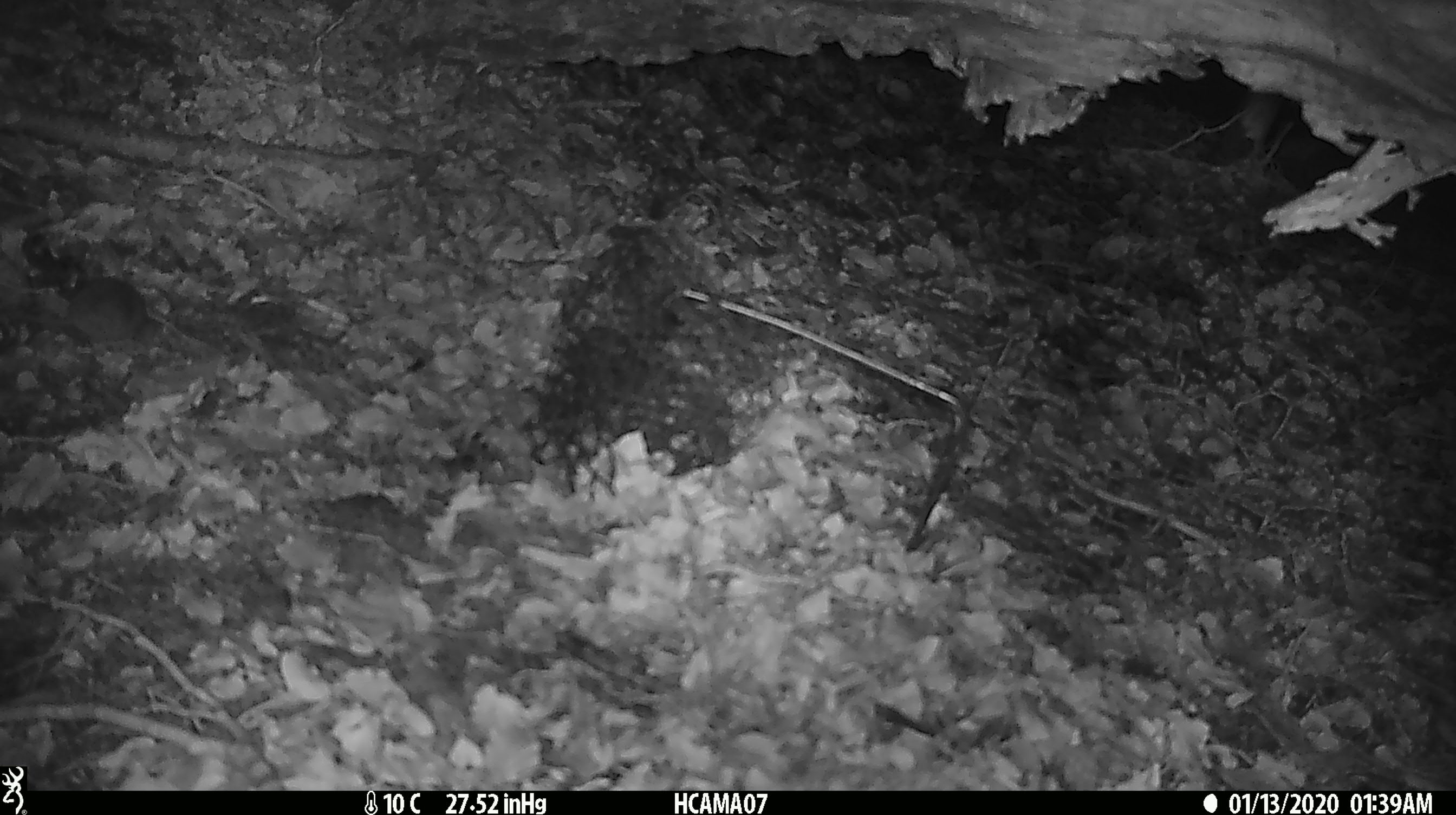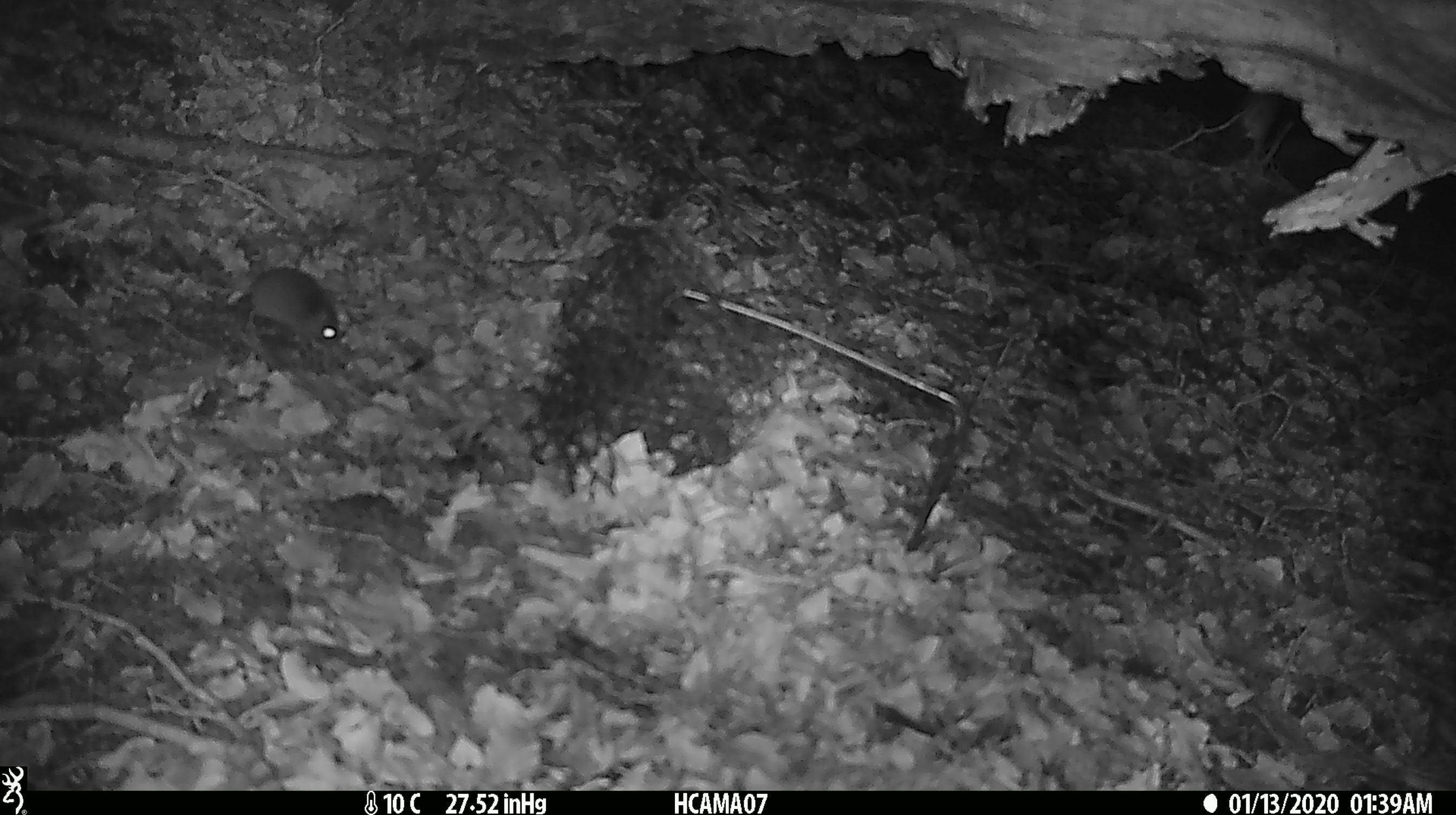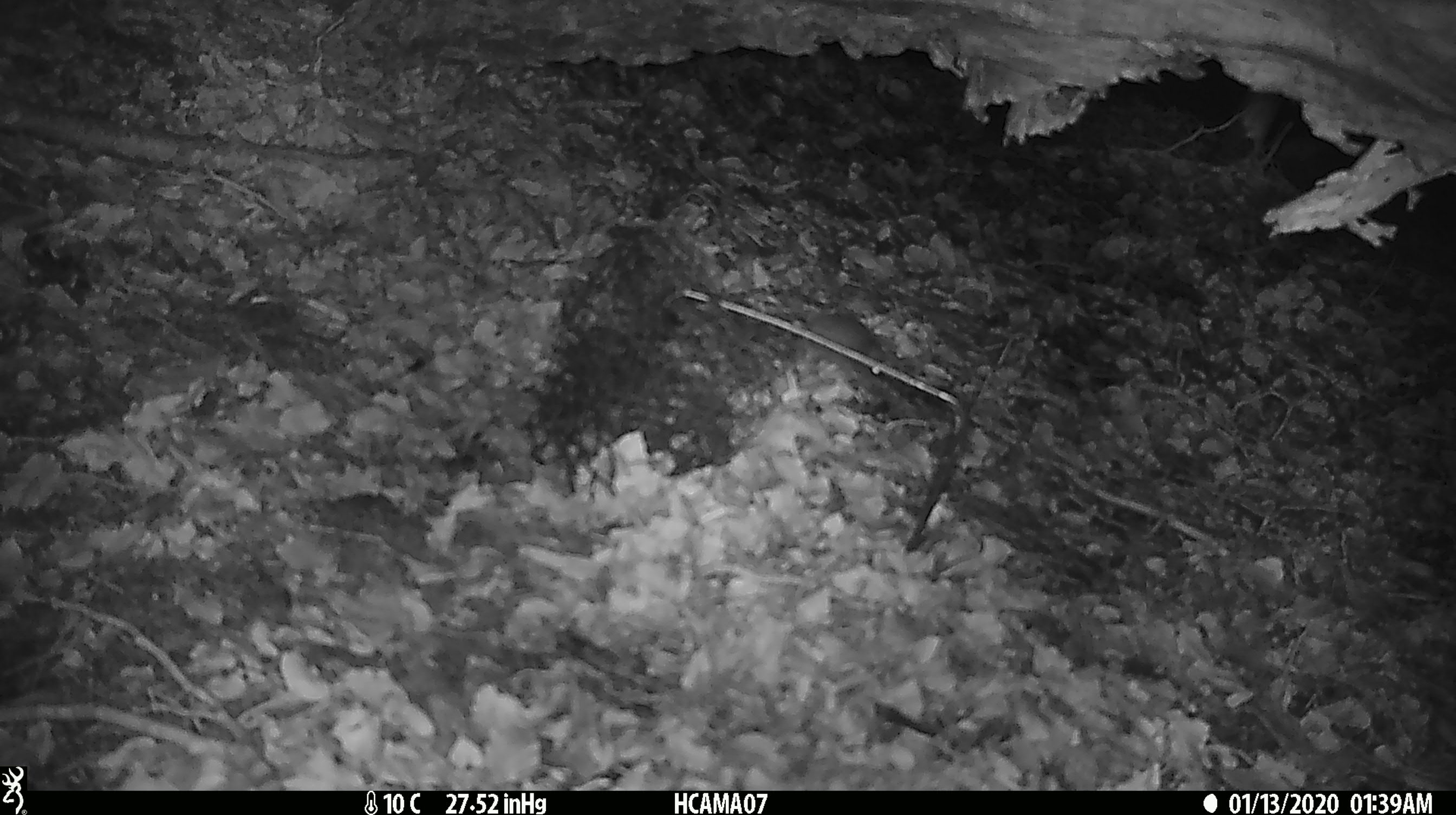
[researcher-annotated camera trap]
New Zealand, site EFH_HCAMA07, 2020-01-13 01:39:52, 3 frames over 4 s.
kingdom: Animalia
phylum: Chordata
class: Mammalia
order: Rodentia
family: Muridae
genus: Mus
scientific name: Mus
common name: mouse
Mouse (Mus).